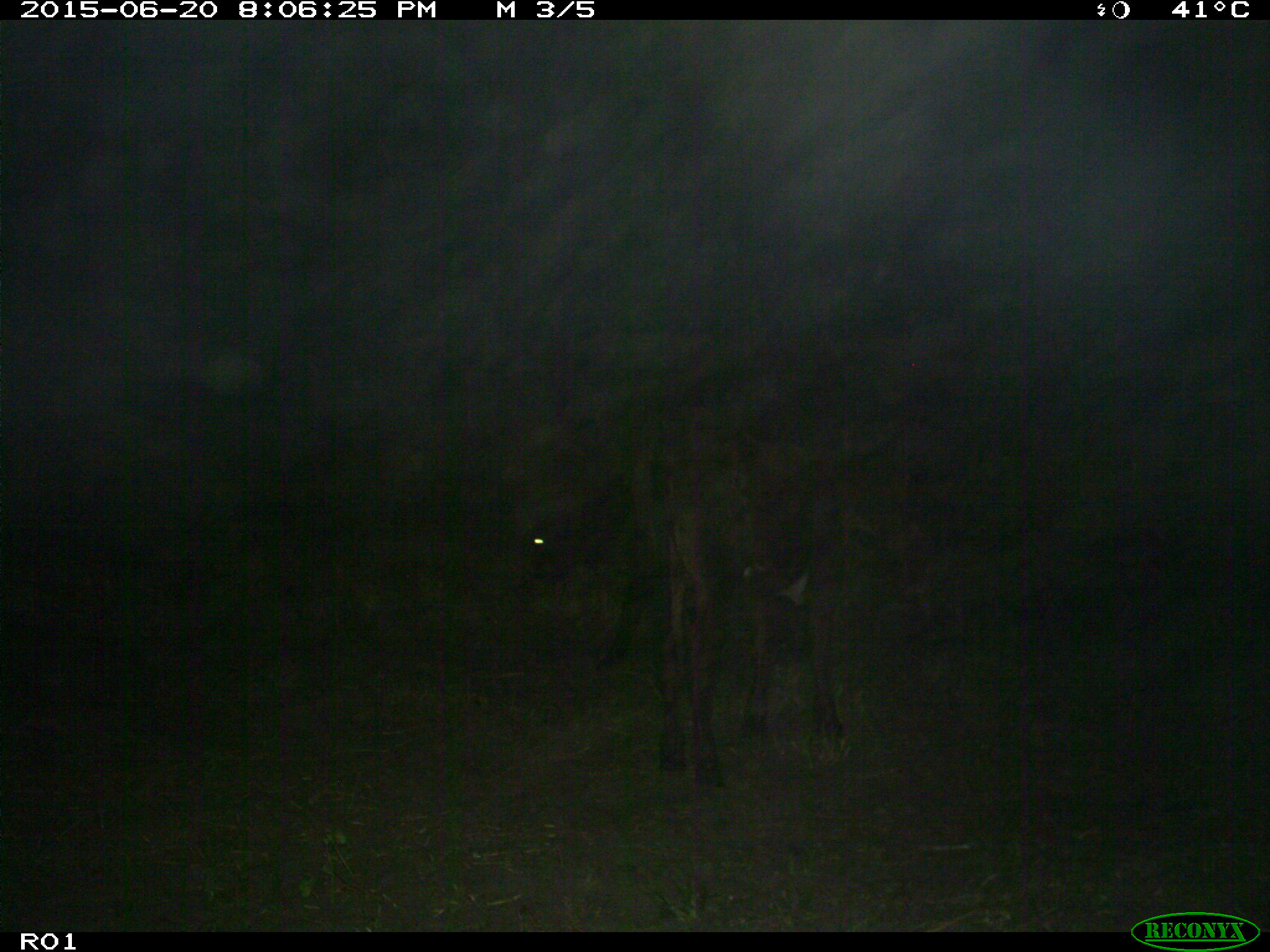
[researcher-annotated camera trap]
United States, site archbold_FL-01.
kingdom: Animalia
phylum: Chordata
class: Mammalia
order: Artiodactyla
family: Bovidae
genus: Bos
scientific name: Bos taurus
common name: domestic cow